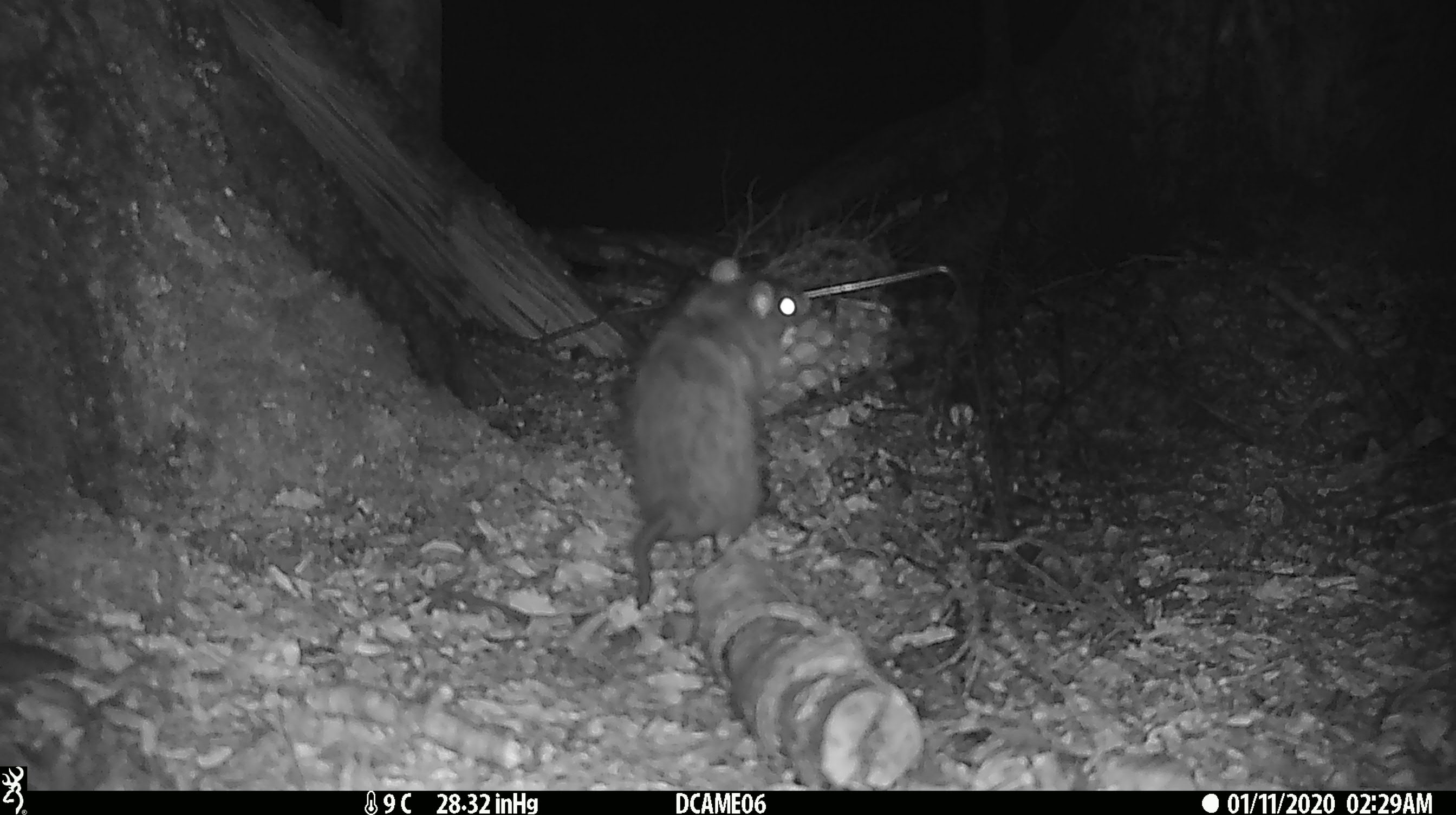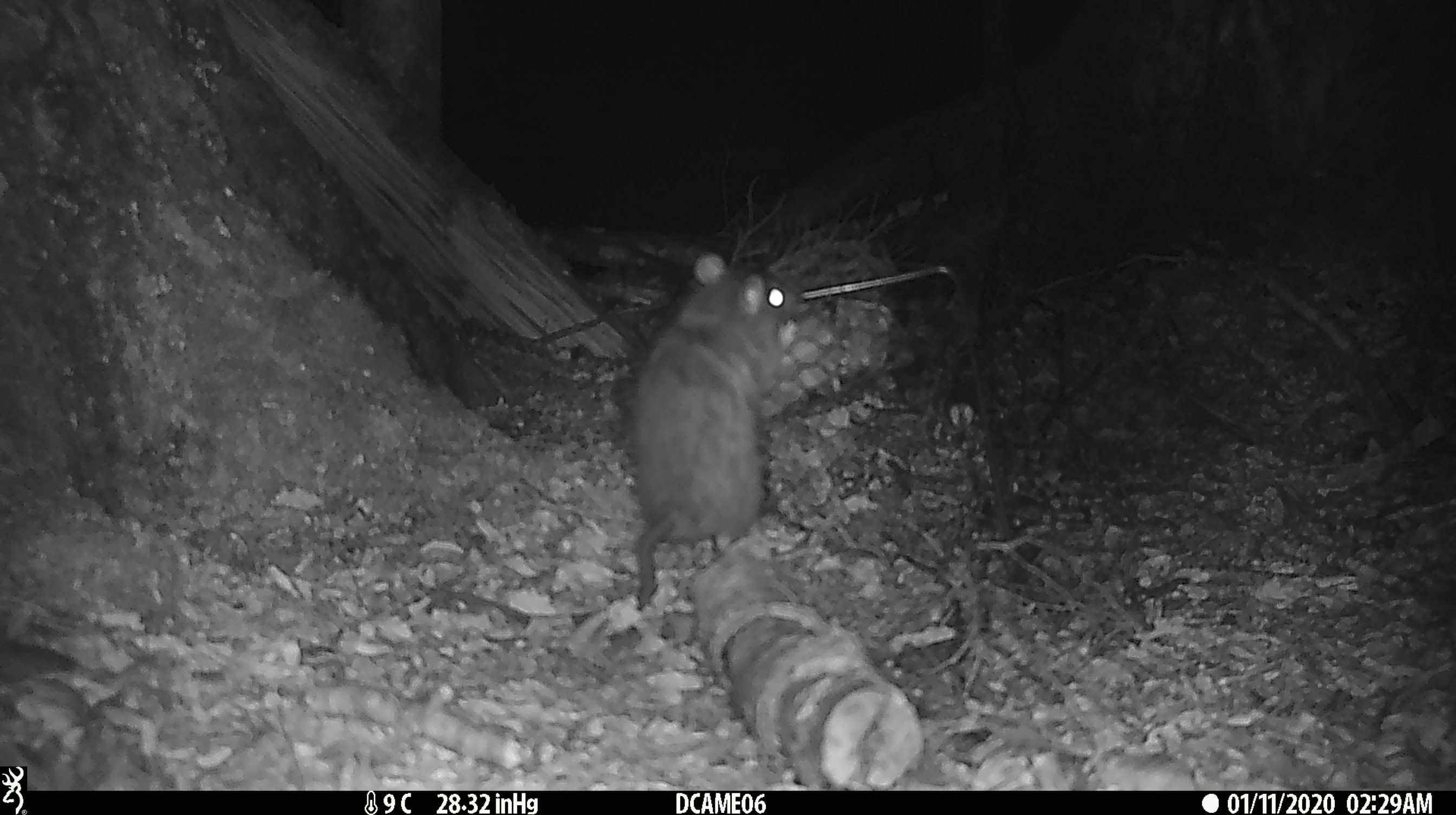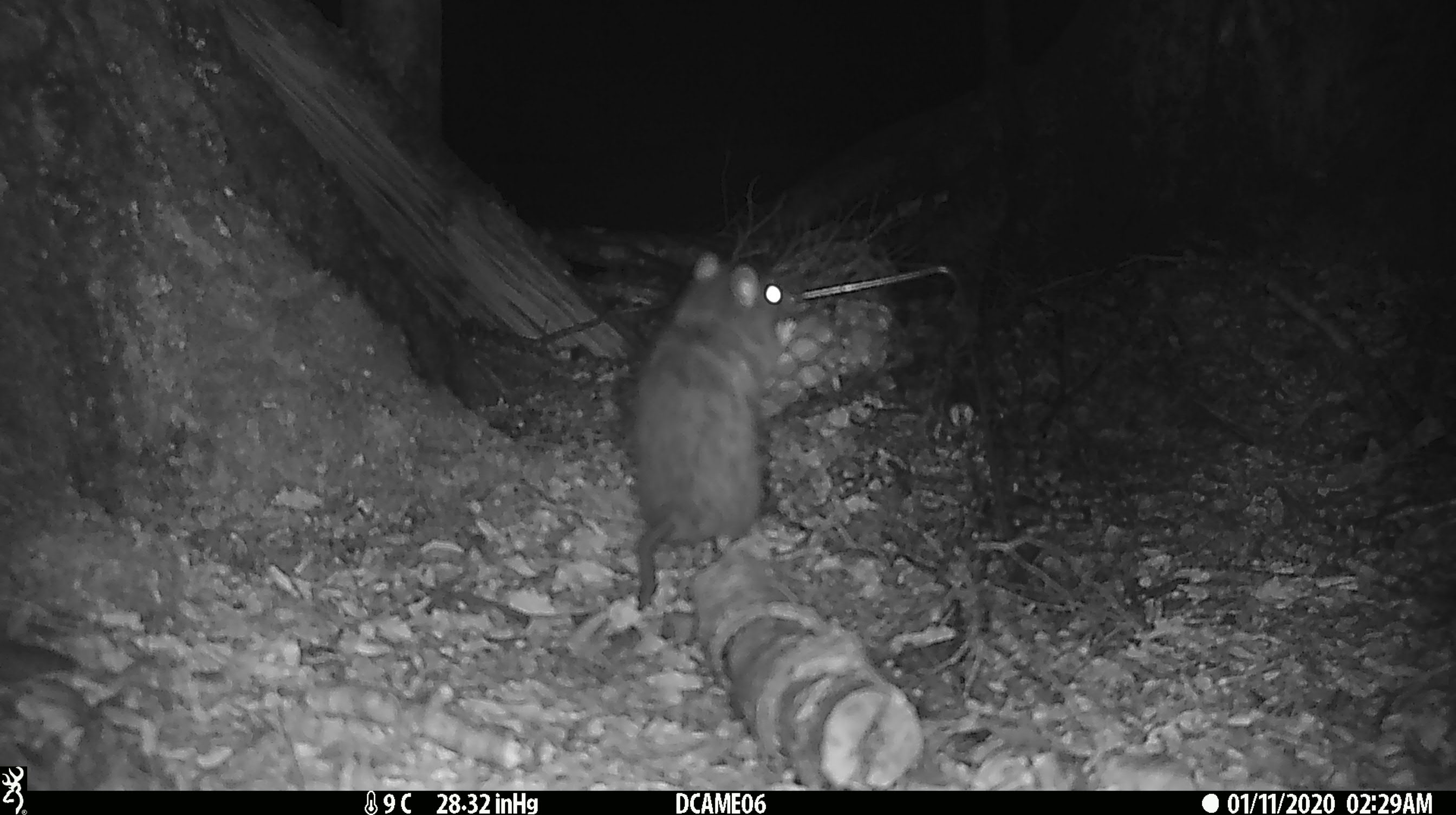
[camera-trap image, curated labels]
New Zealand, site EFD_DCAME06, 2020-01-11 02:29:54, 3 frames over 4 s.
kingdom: Animalia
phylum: Chordata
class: Mammalia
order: Rodentia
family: Muridae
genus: Rattus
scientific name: Rattus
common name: rat